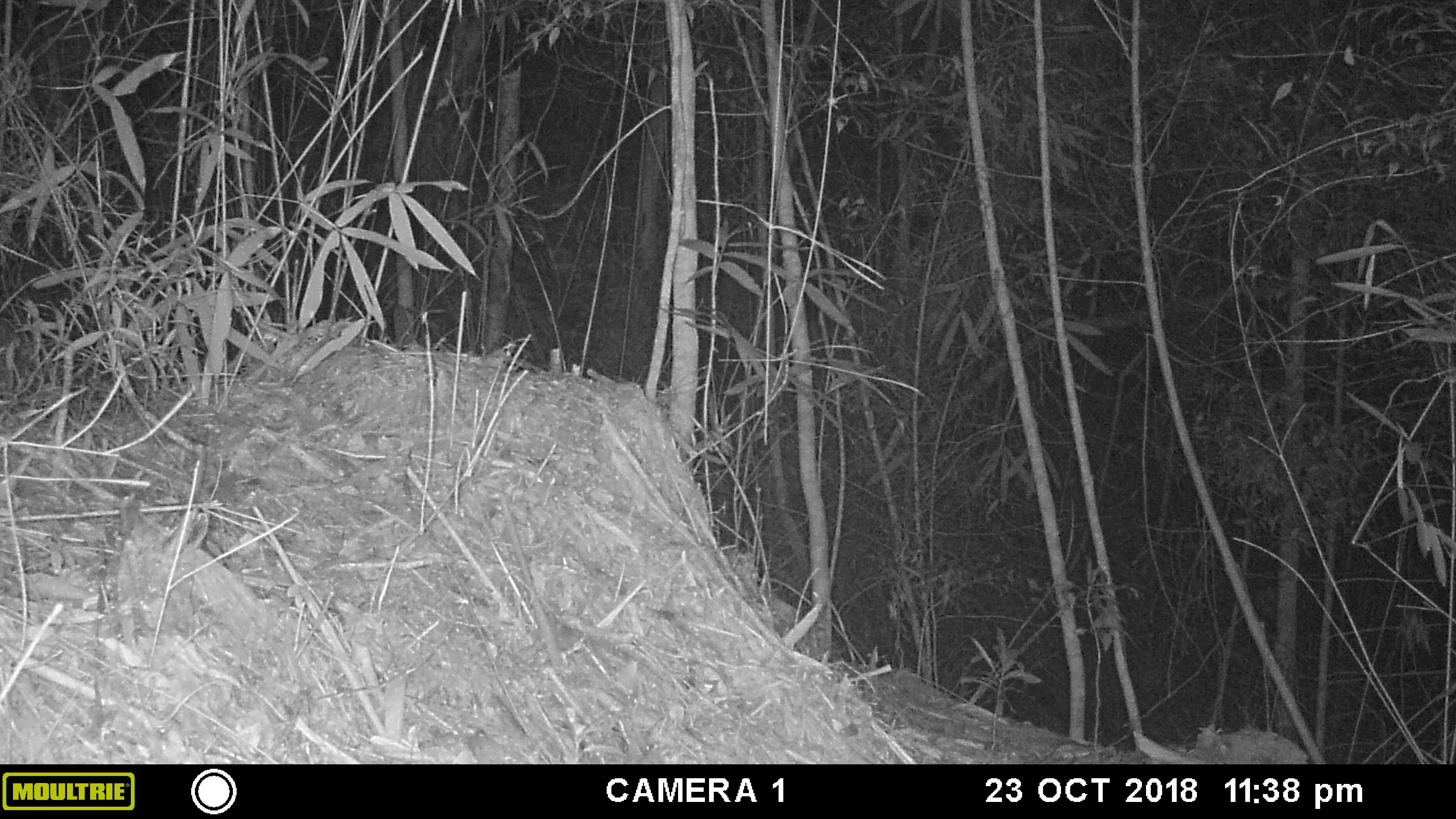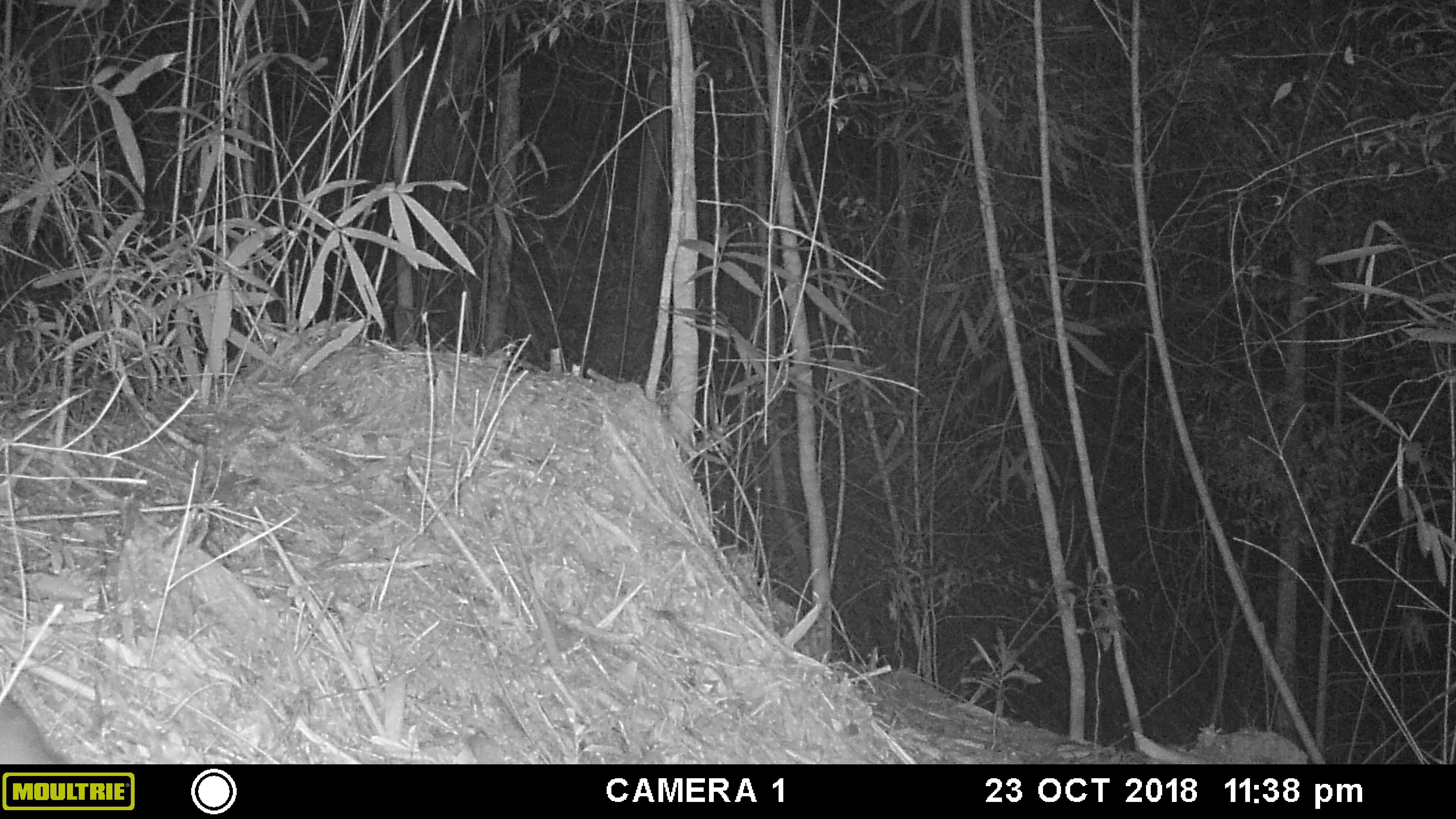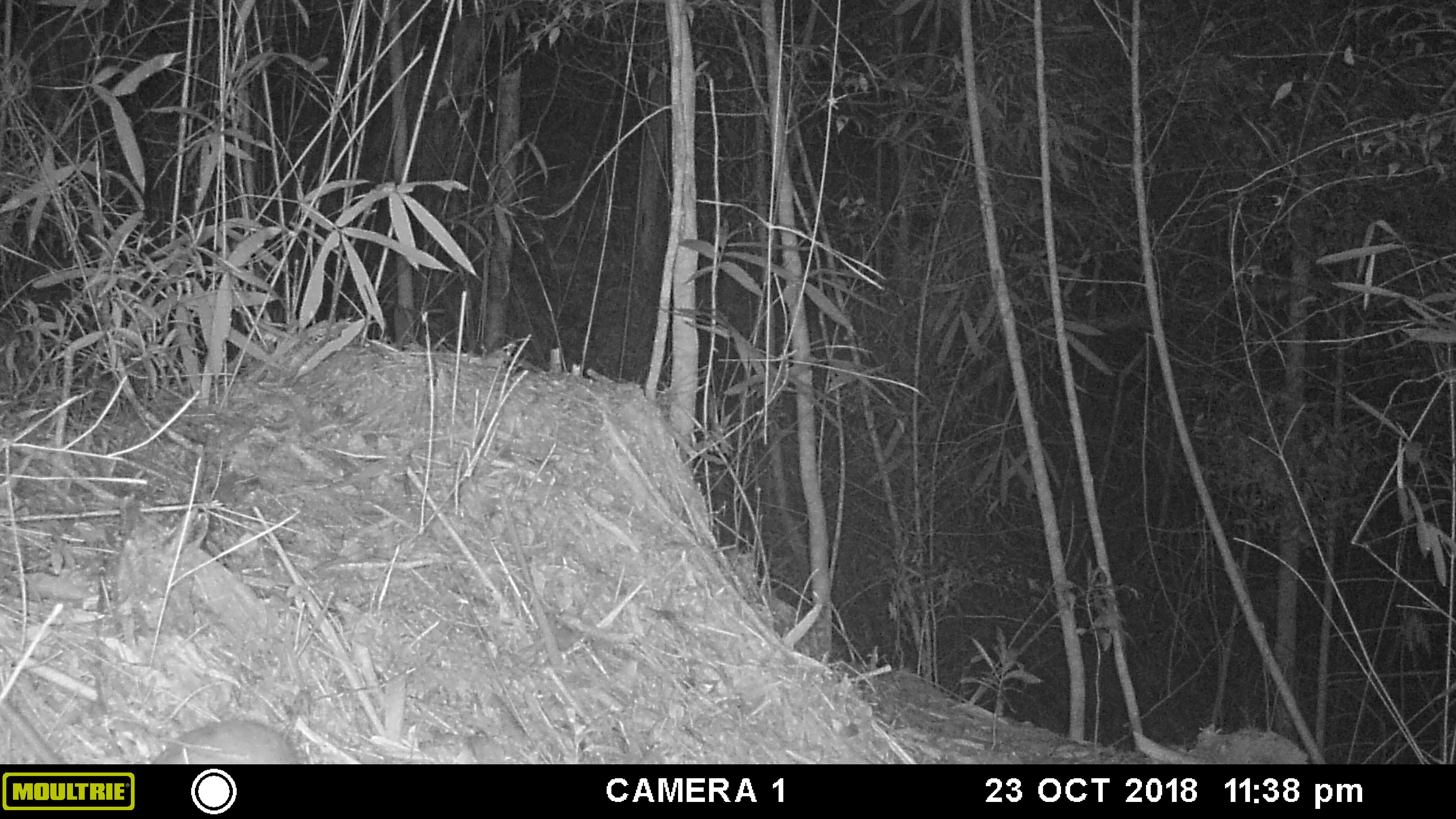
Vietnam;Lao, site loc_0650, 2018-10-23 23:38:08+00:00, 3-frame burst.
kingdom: Animalia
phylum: Chordata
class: Mammalia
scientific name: Mammalia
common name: mammal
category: unidentified small mammal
Unidentified small mammal (mammal) (Mammalia). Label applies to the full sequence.